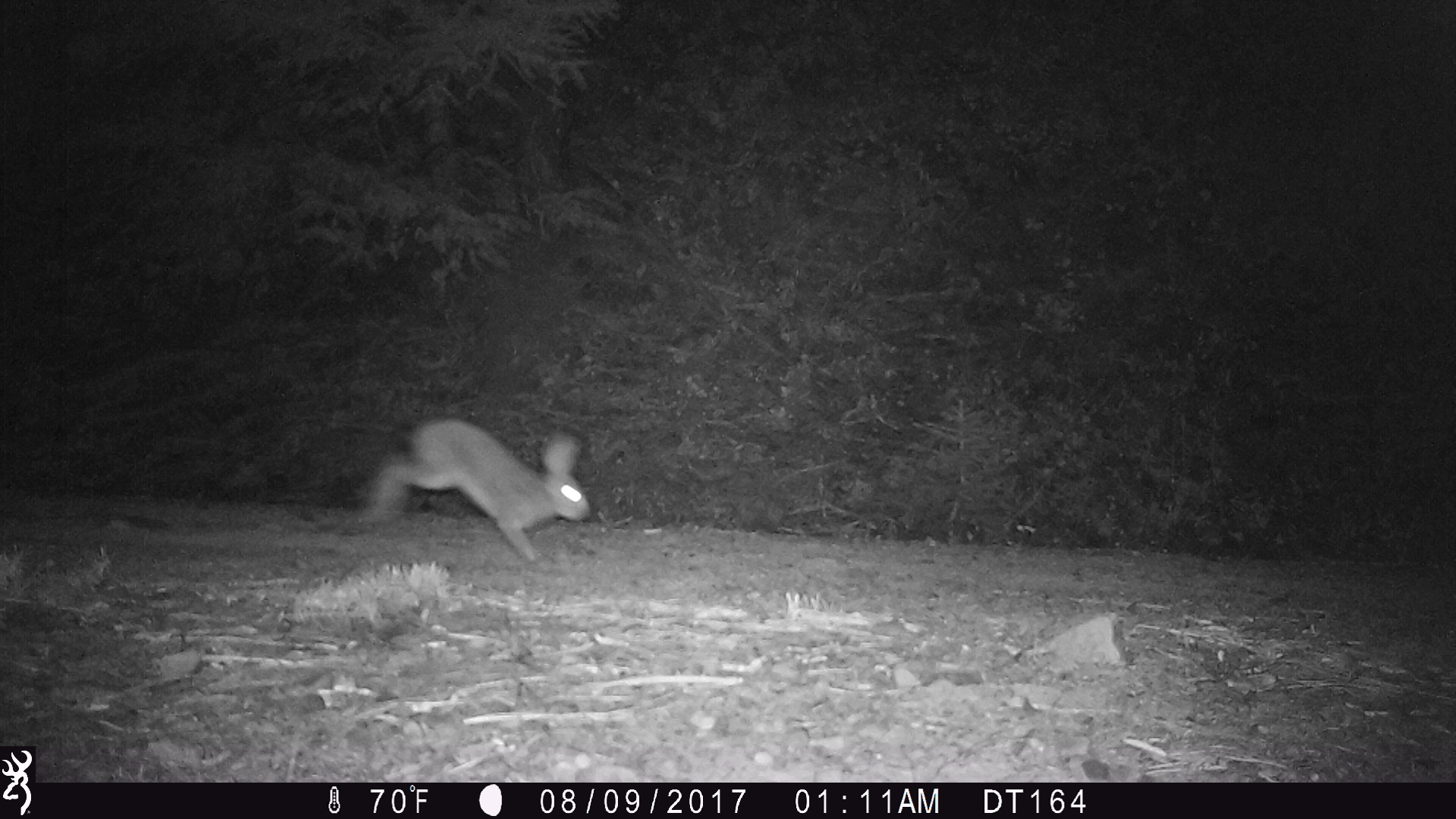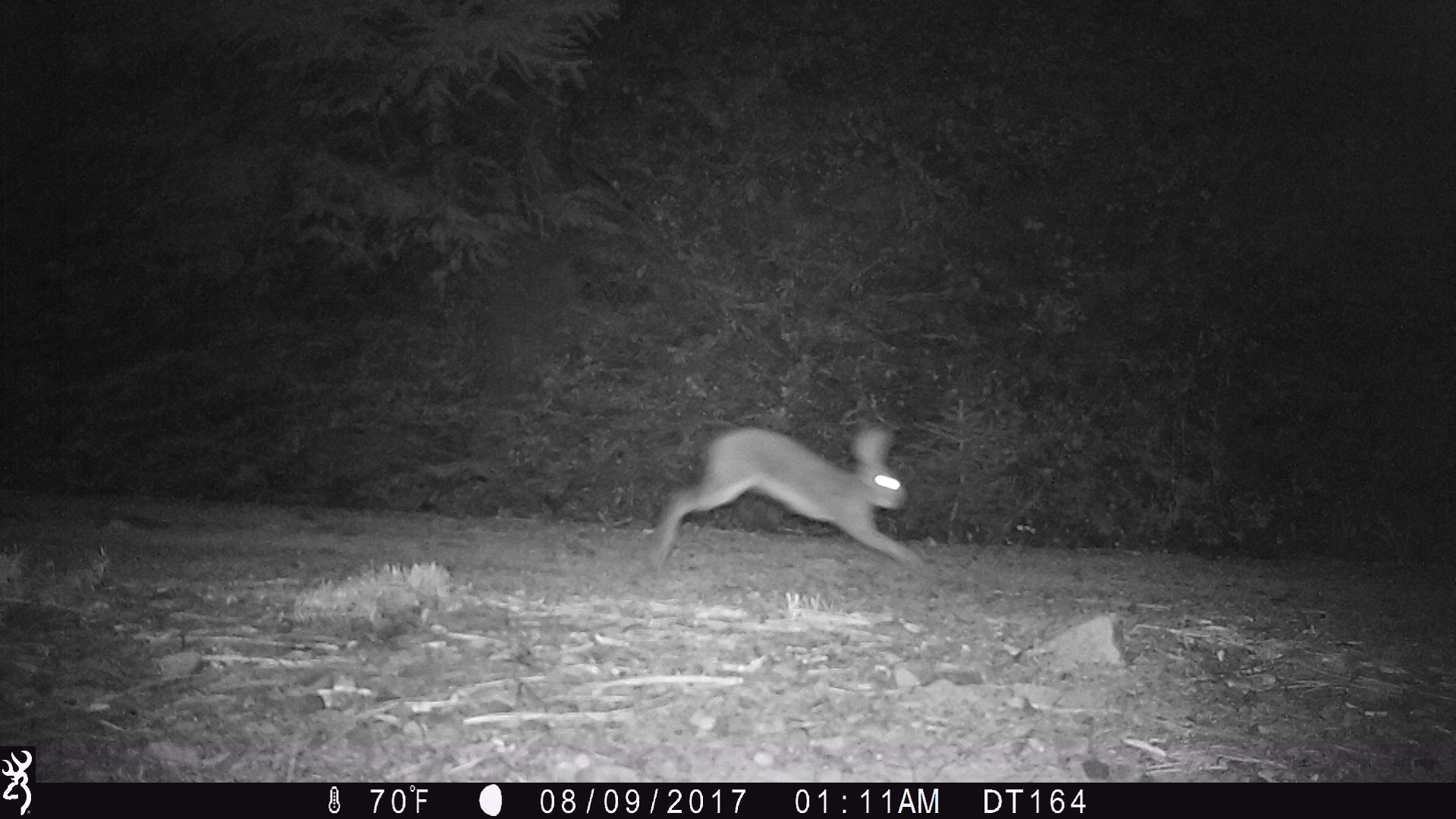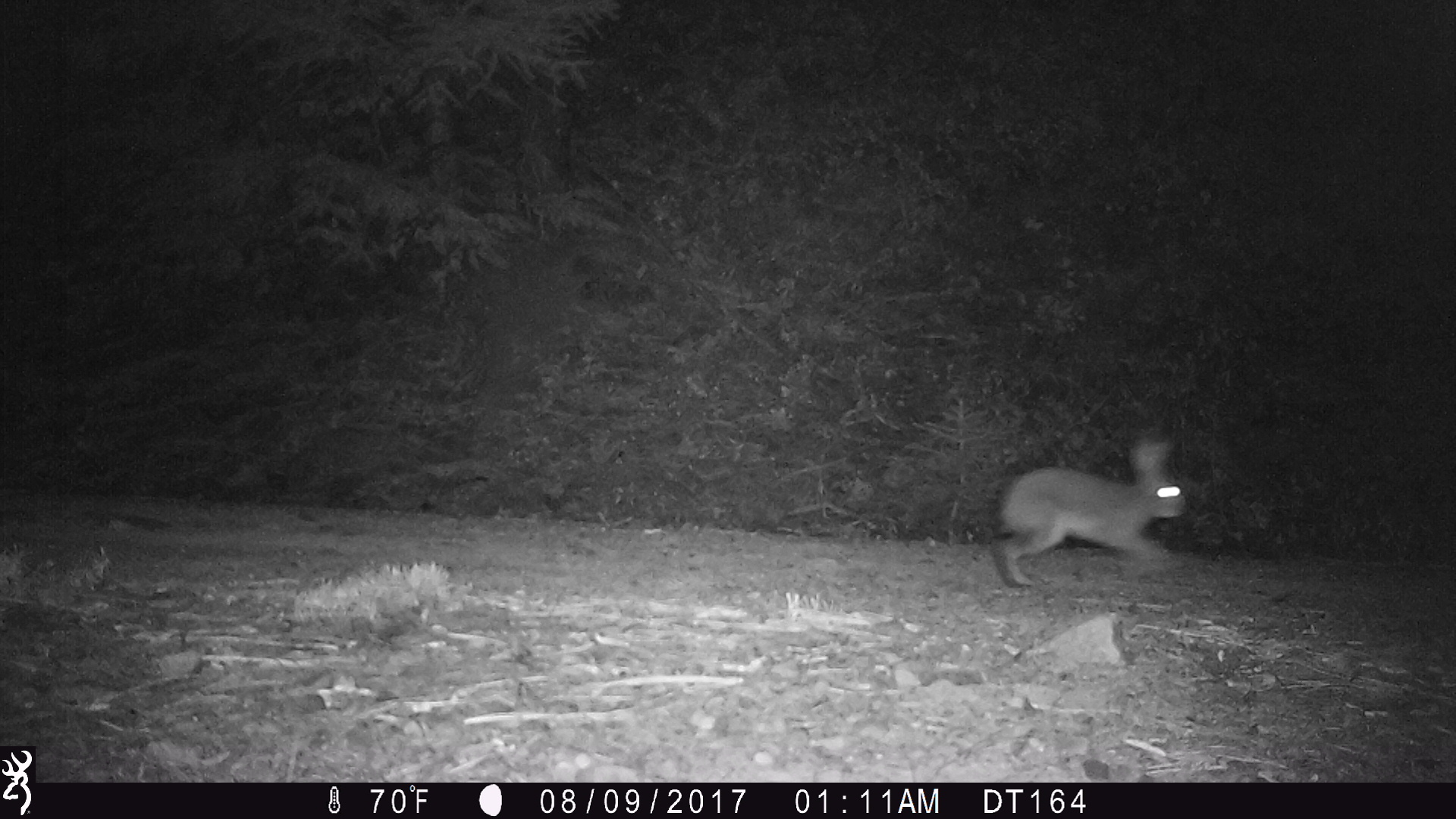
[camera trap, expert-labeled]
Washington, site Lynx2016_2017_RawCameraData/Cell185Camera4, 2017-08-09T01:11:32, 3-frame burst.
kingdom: Animalia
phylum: Chordata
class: Mammalia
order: Lagomorpha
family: Leporidae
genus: Lepus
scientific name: Lepus americanus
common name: snowshoe hare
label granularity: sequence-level